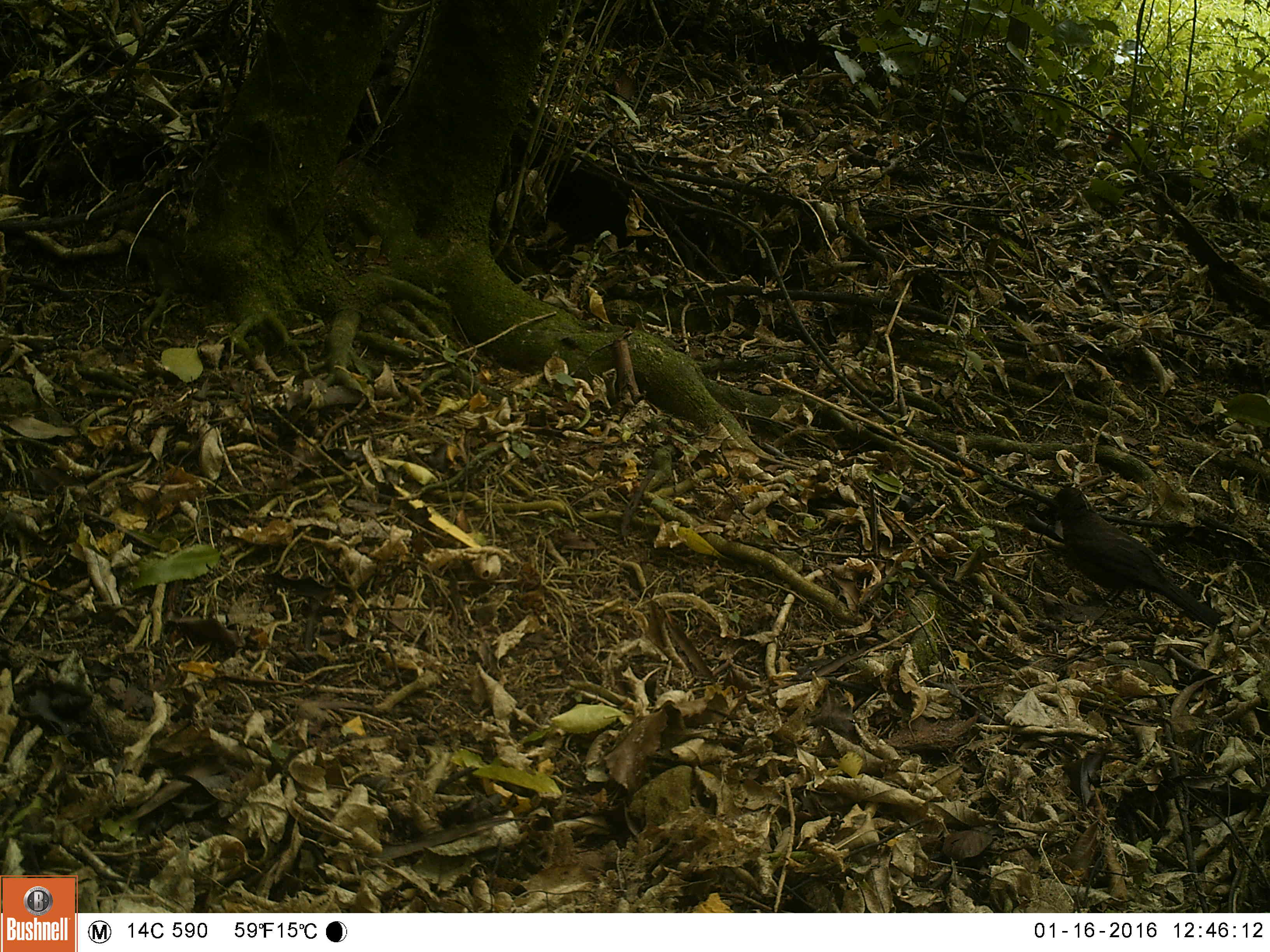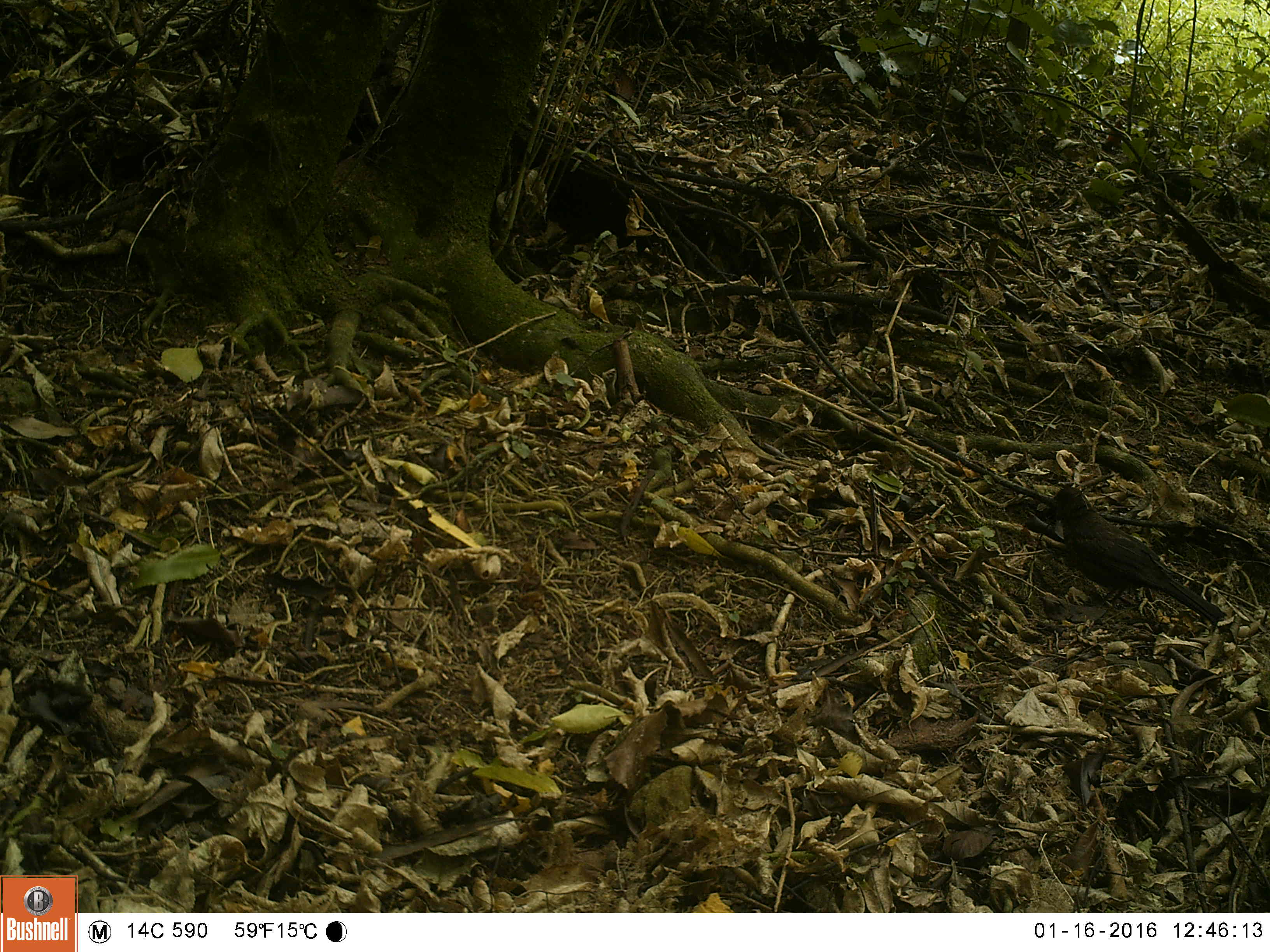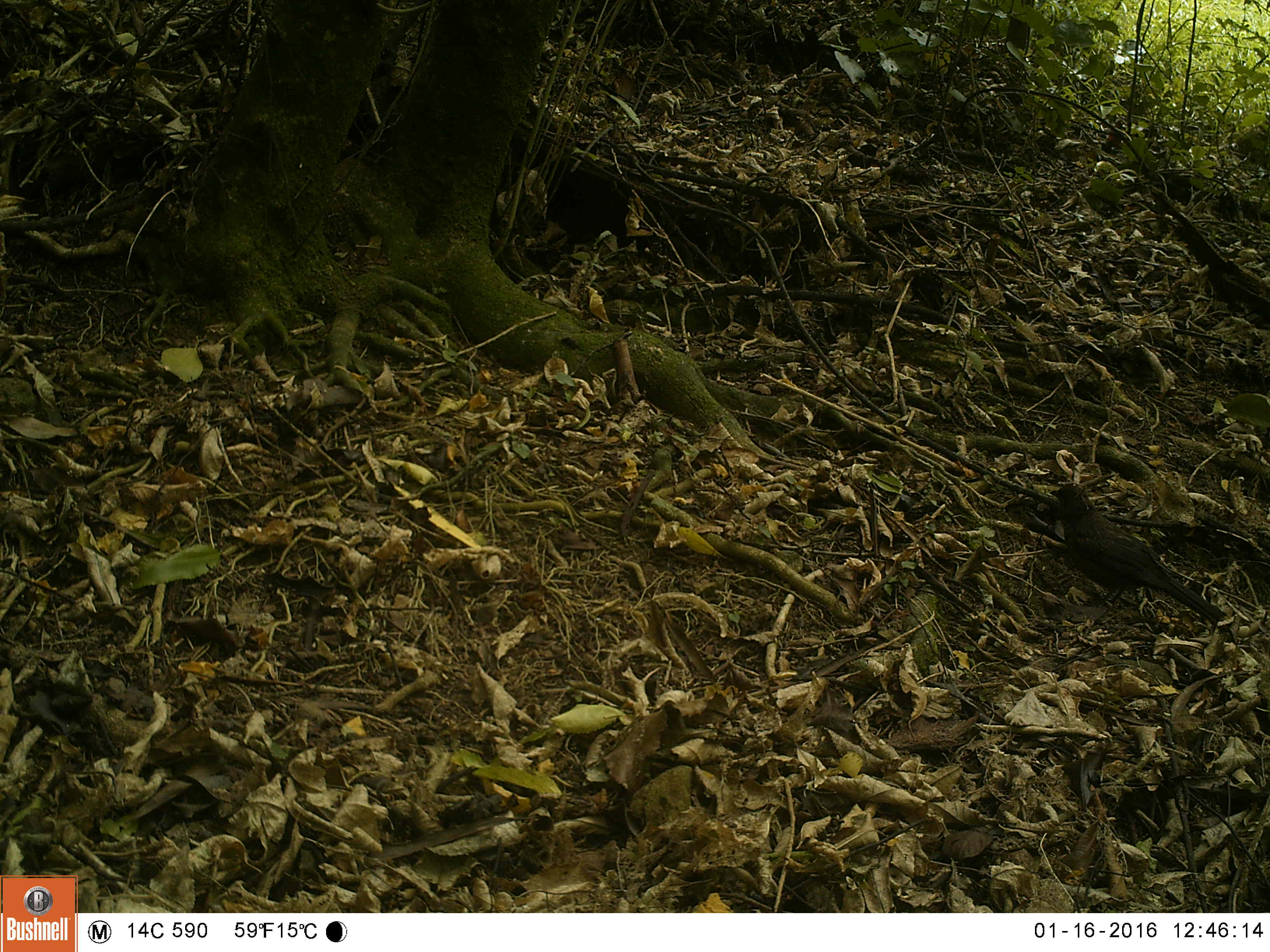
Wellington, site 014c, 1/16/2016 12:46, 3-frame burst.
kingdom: Animalia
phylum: Chordata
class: Aves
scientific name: Aves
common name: bird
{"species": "bird (Aves)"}